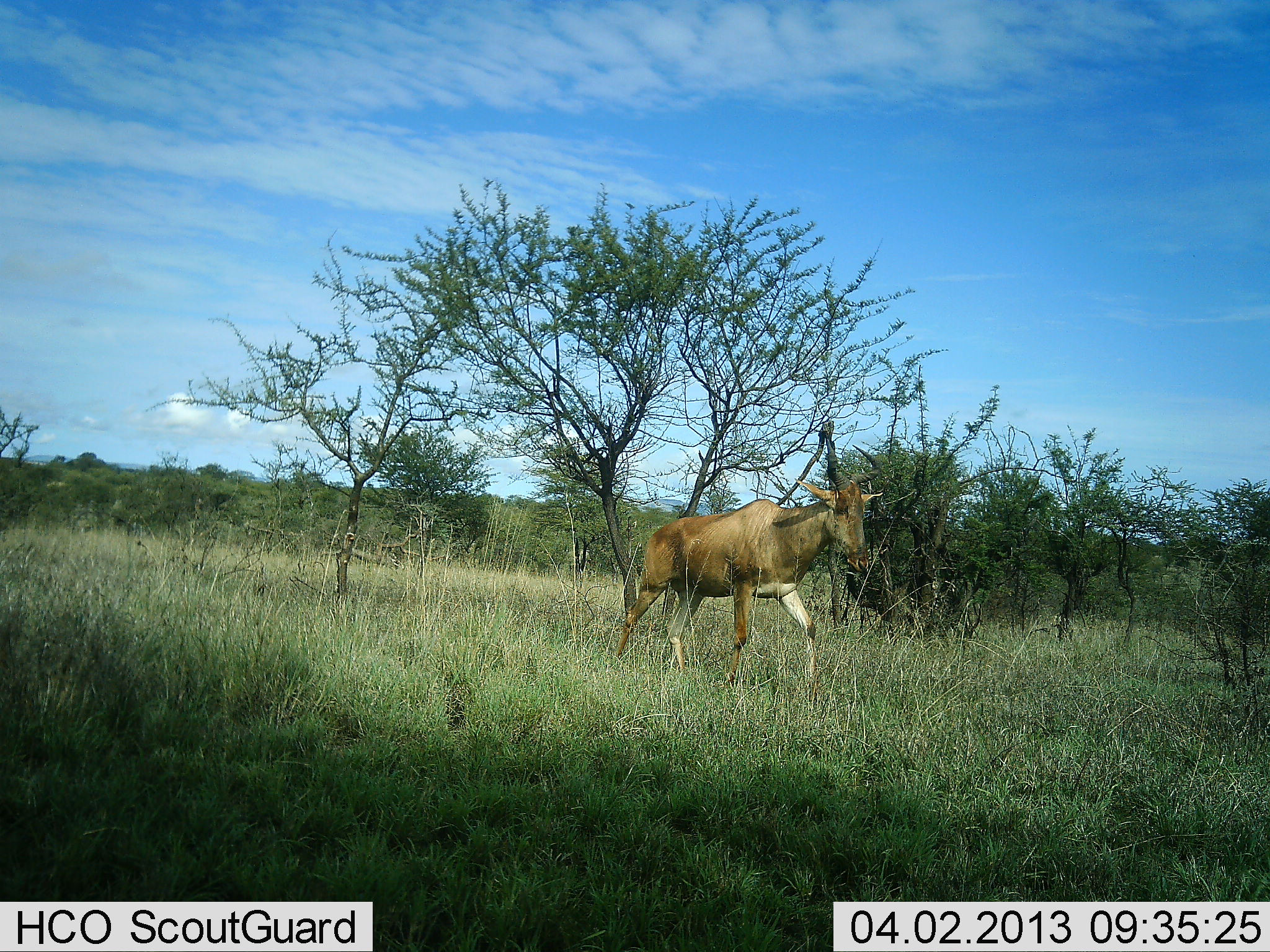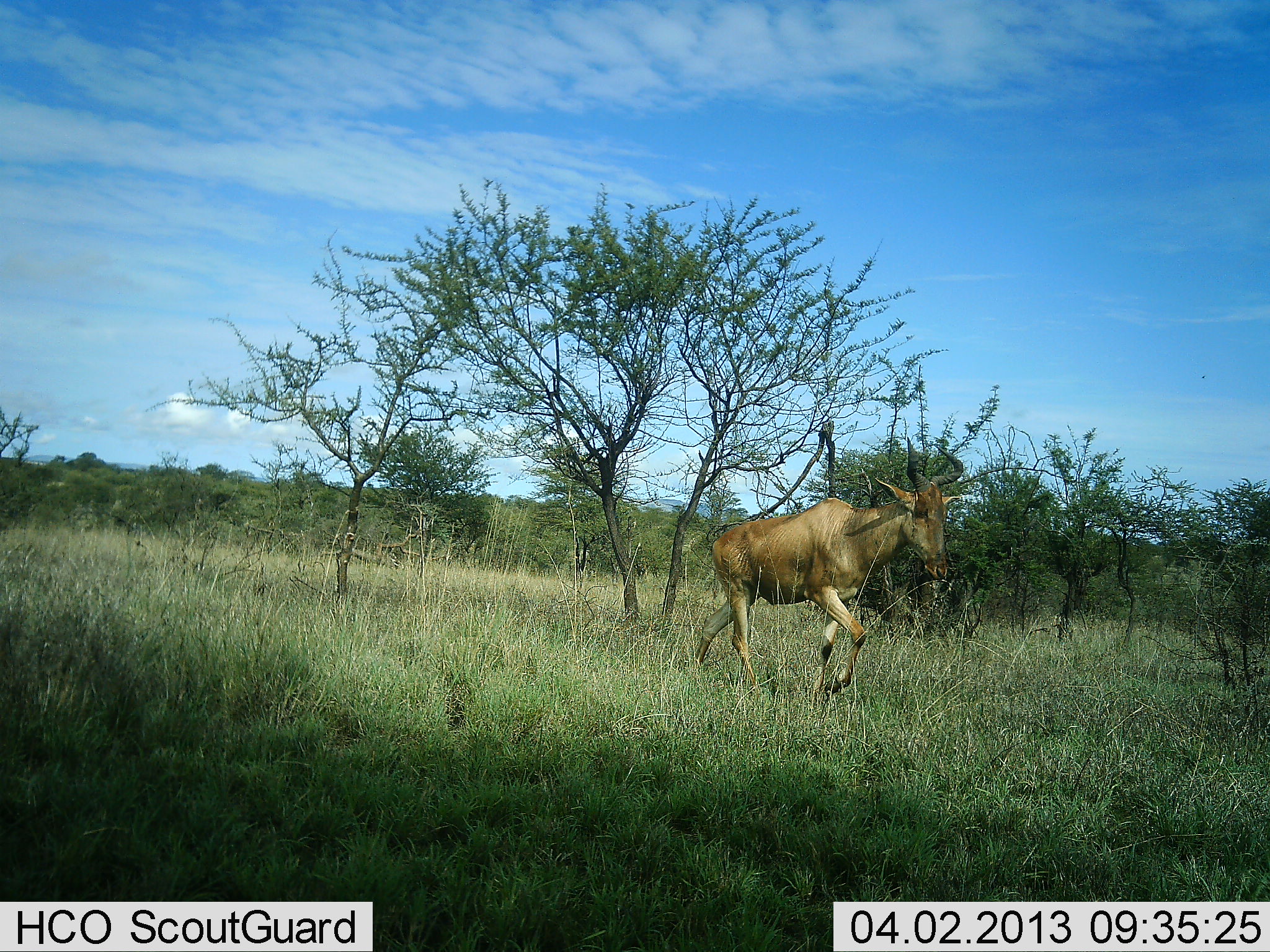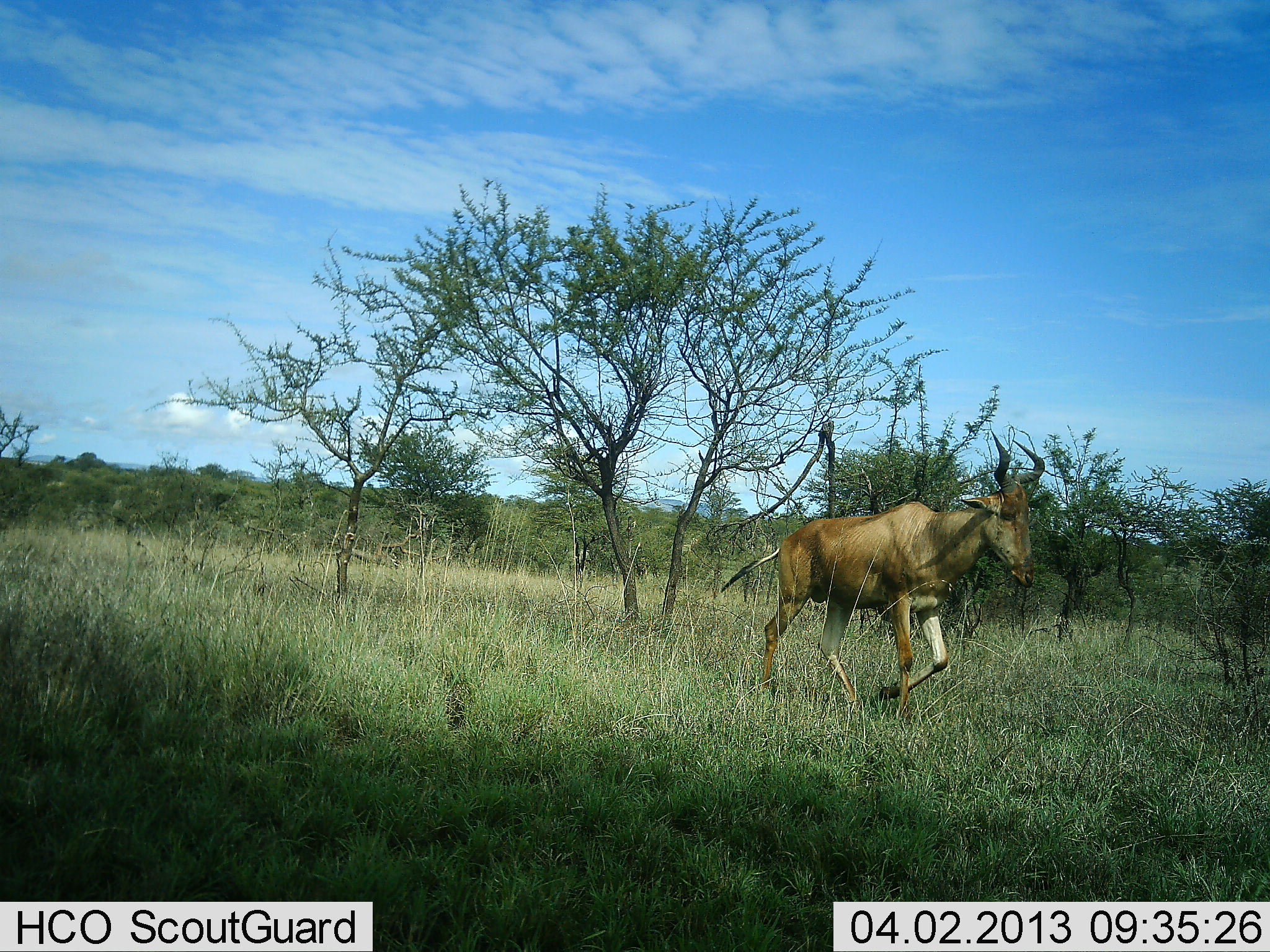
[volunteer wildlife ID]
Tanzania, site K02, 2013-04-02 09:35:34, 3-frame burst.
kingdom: Animalia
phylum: Chordata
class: Mammalia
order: Artiodactyla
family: Bovidae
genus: Alcelaphus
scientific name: Alcelaphus buselaphus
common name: hartebeest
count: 1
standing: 10%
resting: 0%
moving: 100%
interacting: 0%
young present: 0%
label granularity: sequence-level